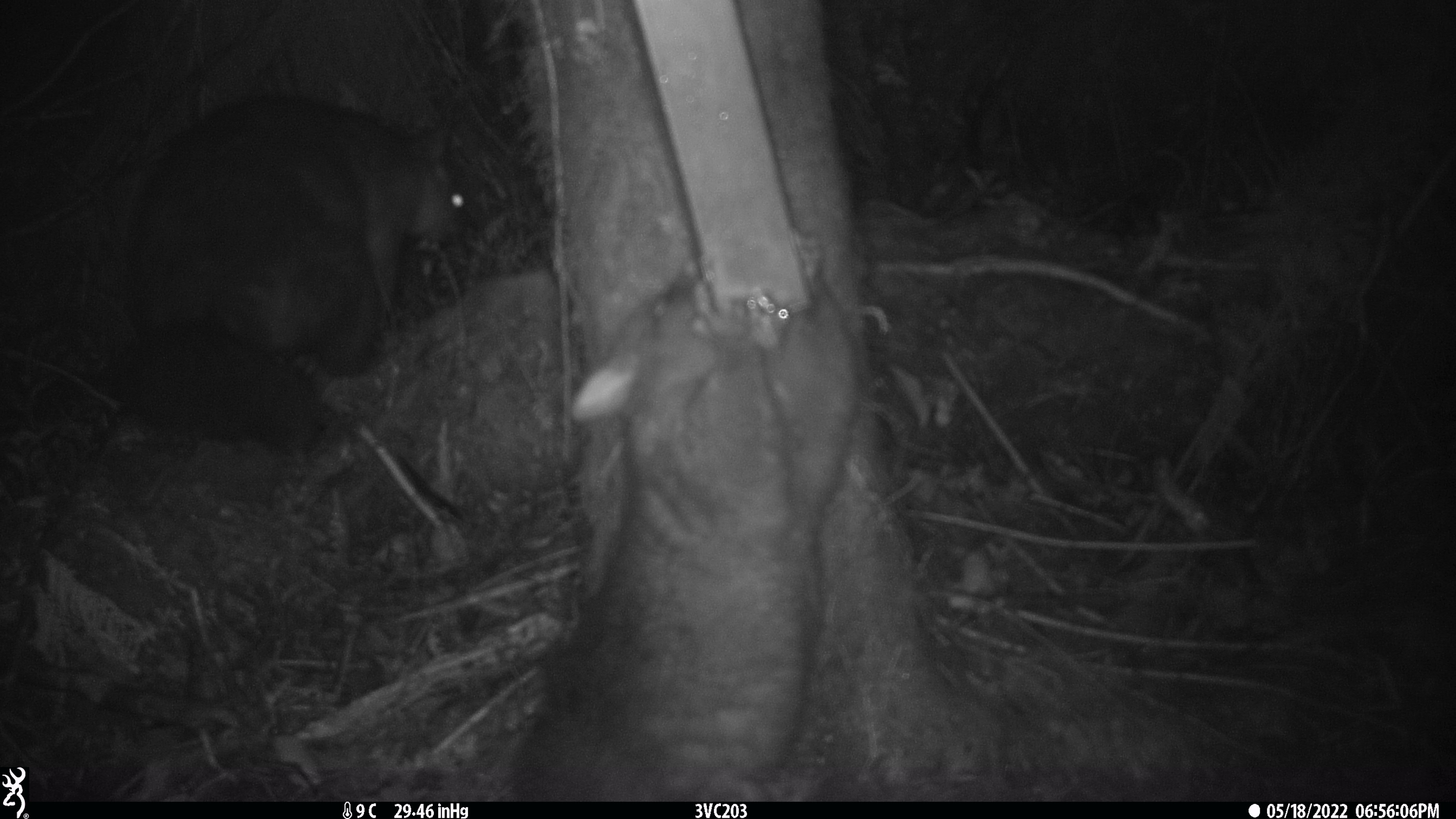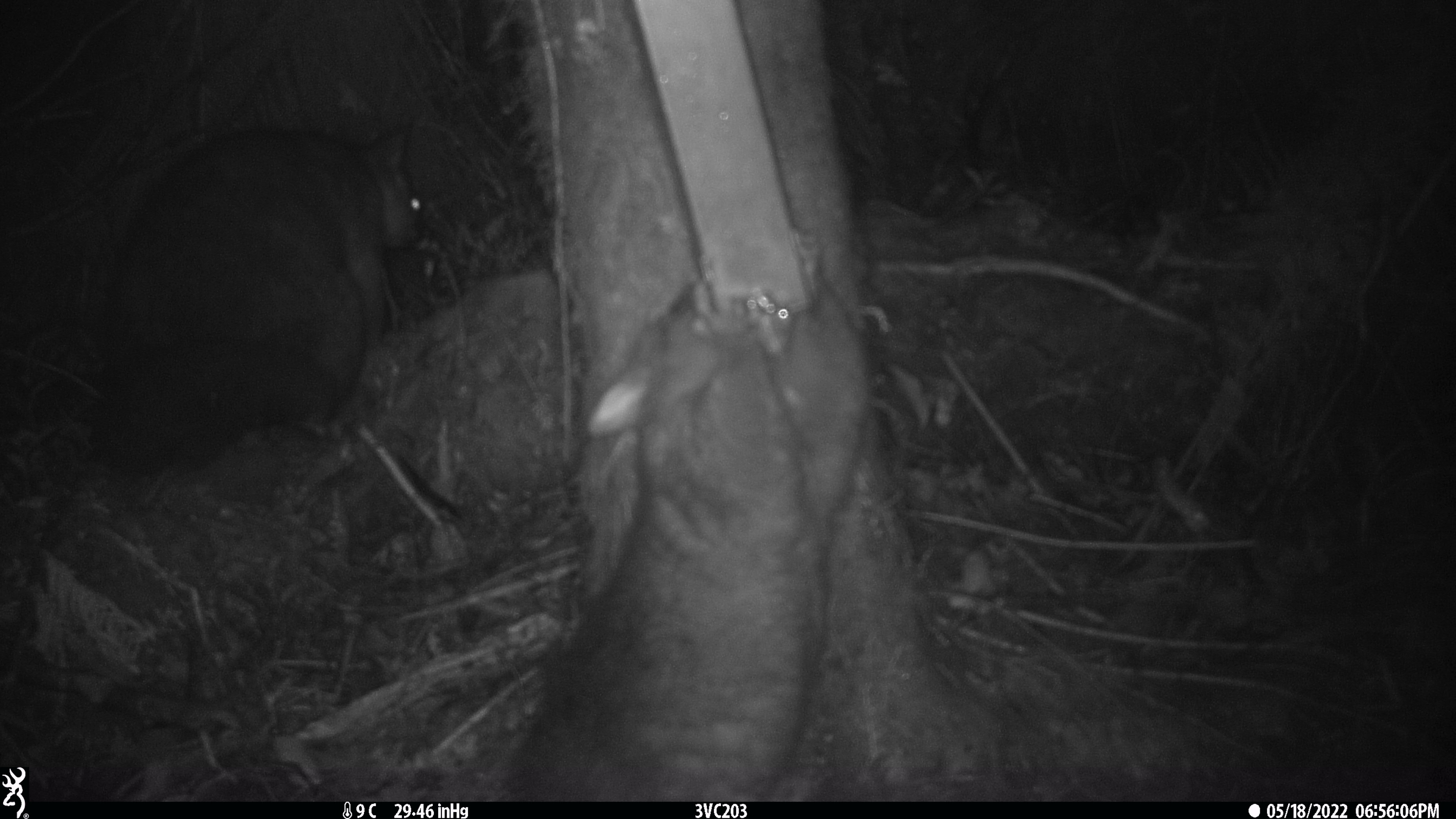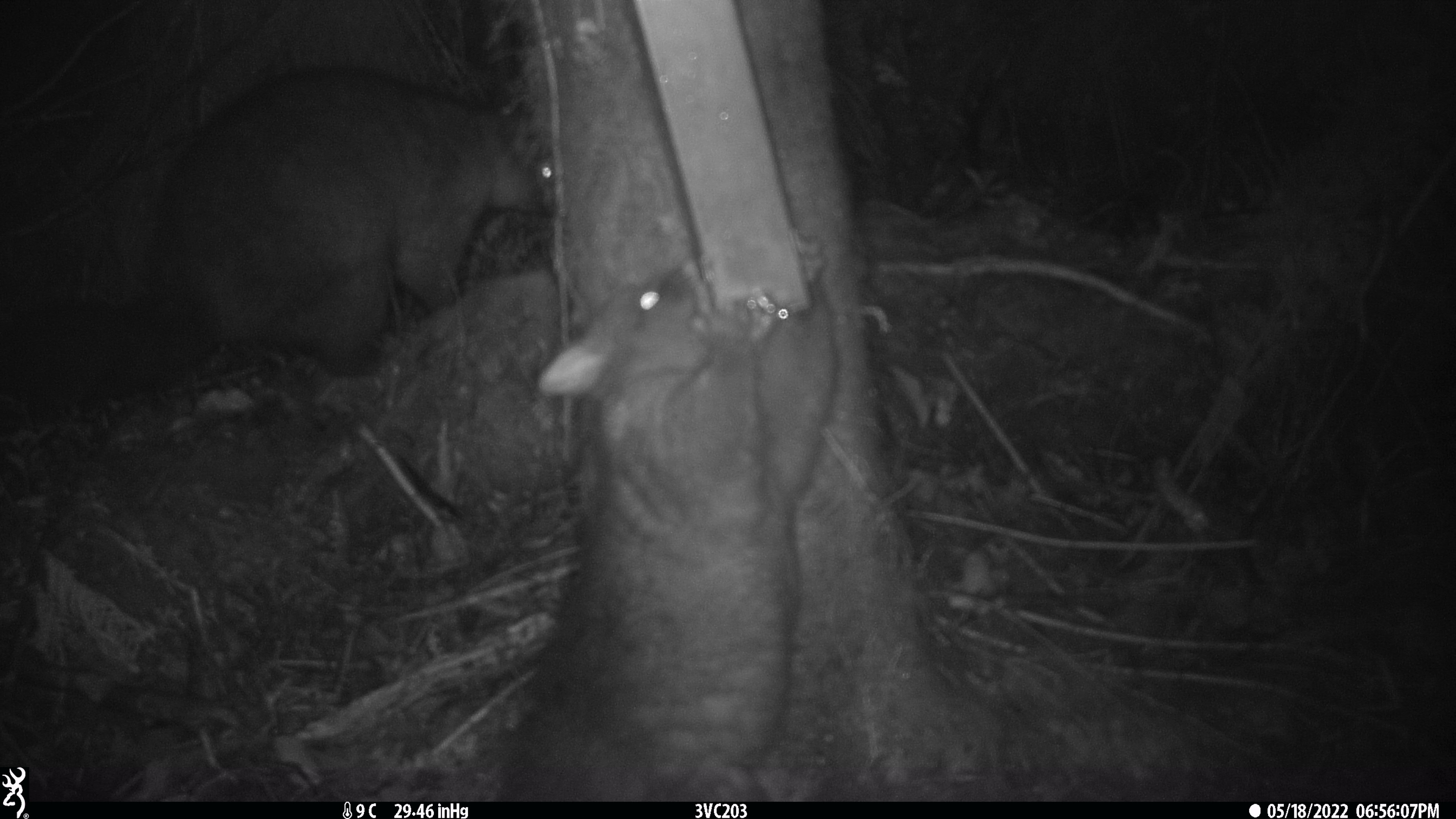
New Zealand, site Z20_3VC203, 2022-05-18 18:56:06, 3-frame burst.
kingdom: Animalia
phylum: Chordata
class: Mammalia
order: Diprotodontia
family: Phalangeridae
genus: Trichosurus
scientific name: Trichosurus vulpecula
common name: common brushtail possum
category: possum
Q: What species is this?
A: Possum (common brushtail possum) (Trichosurus vulpecula).